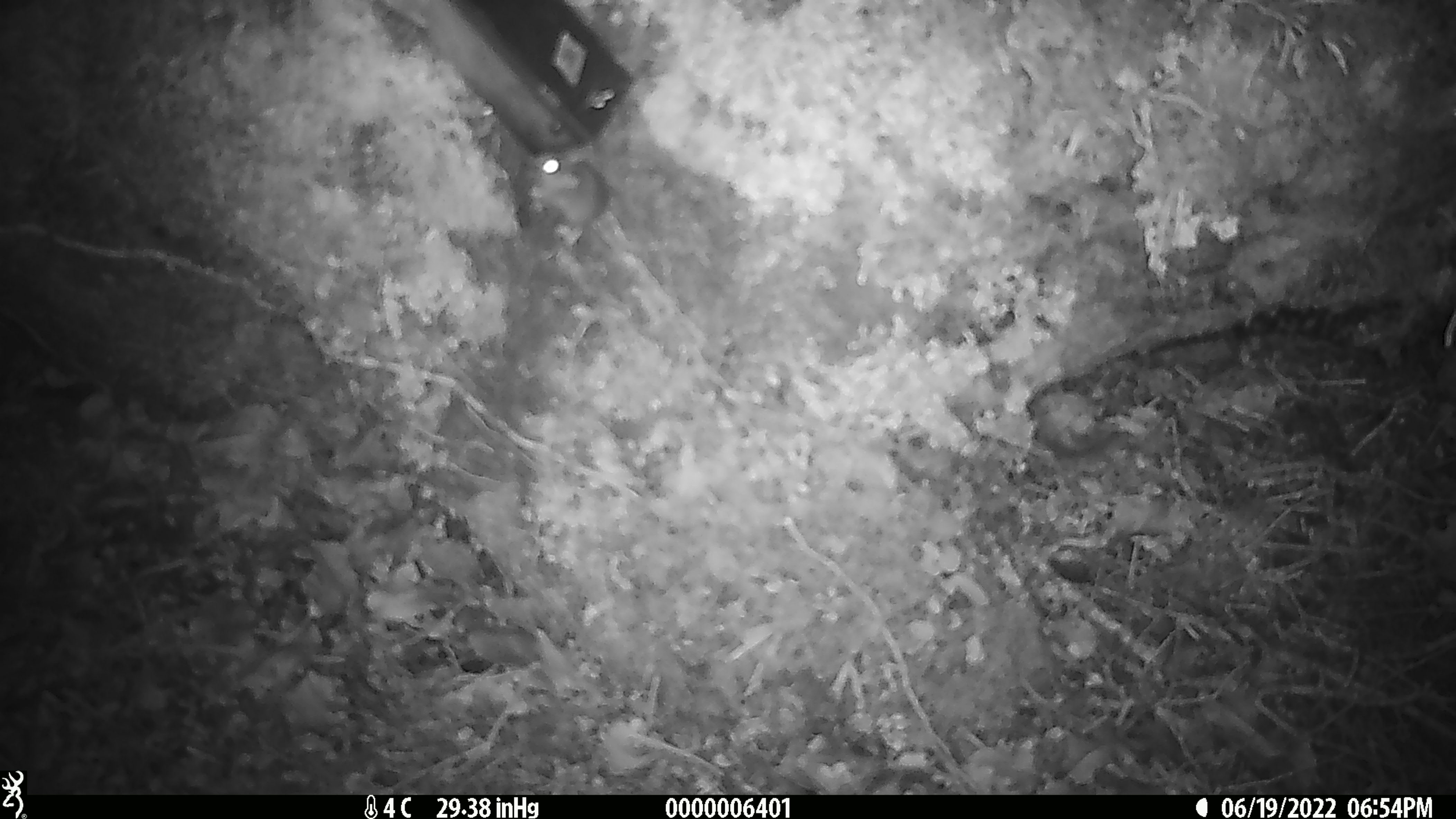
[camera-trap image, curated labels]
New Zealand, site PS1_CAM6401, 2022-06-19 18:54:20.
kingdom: Animalia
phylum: Chordata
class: Mammalia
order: Rodentia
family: Muridae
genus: Mus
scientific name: Mus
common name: mouse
Mouse (Mus).